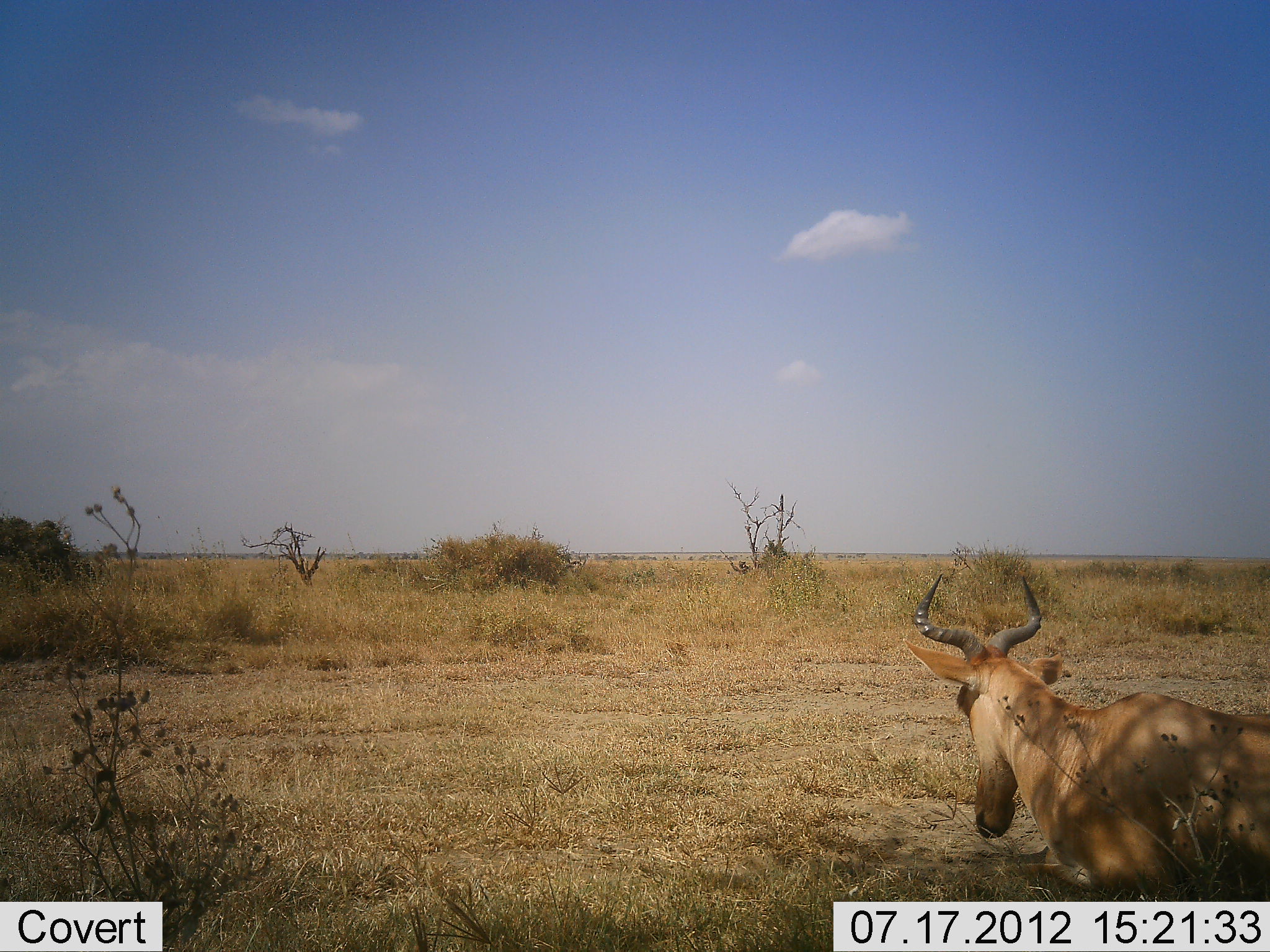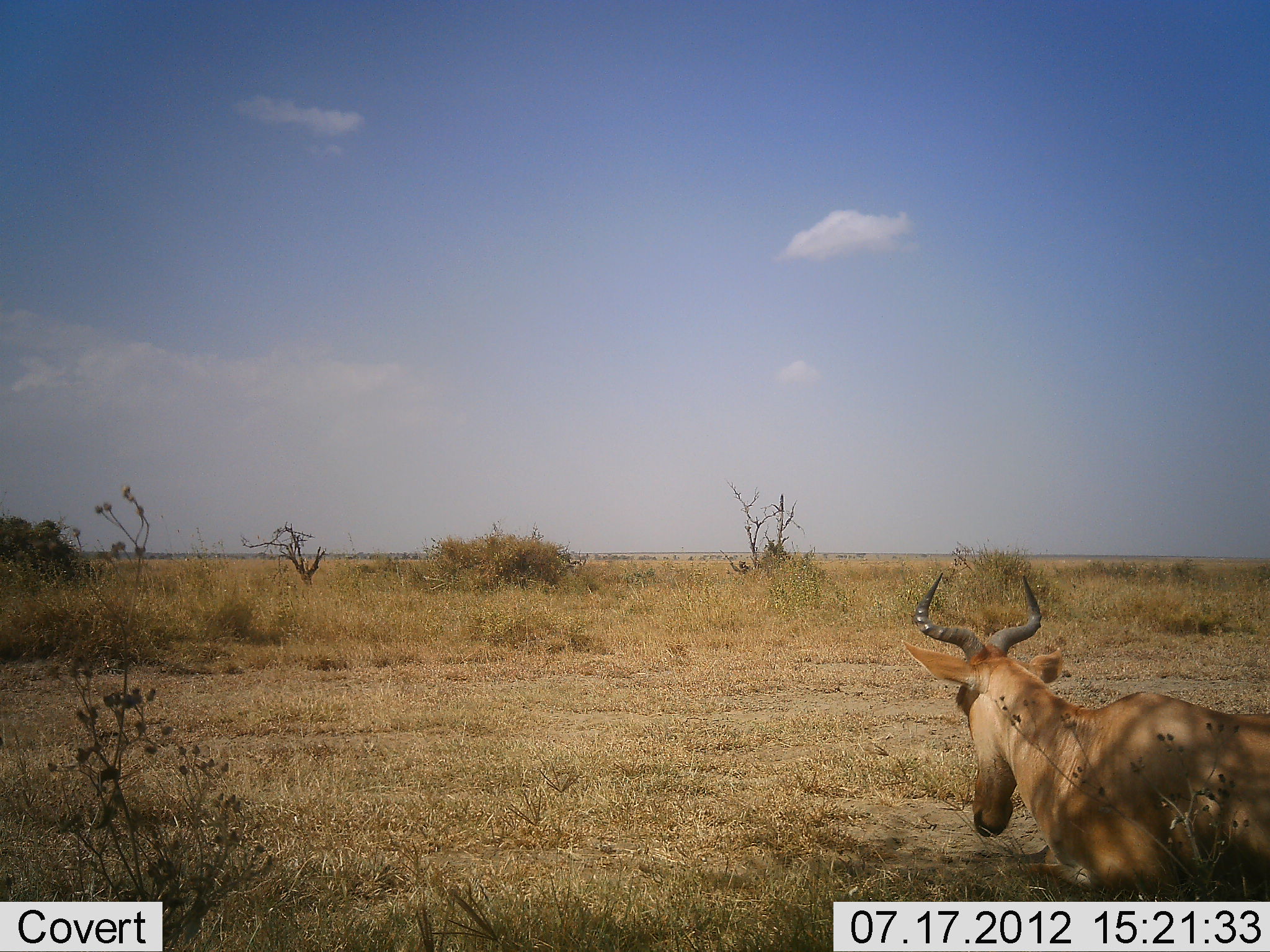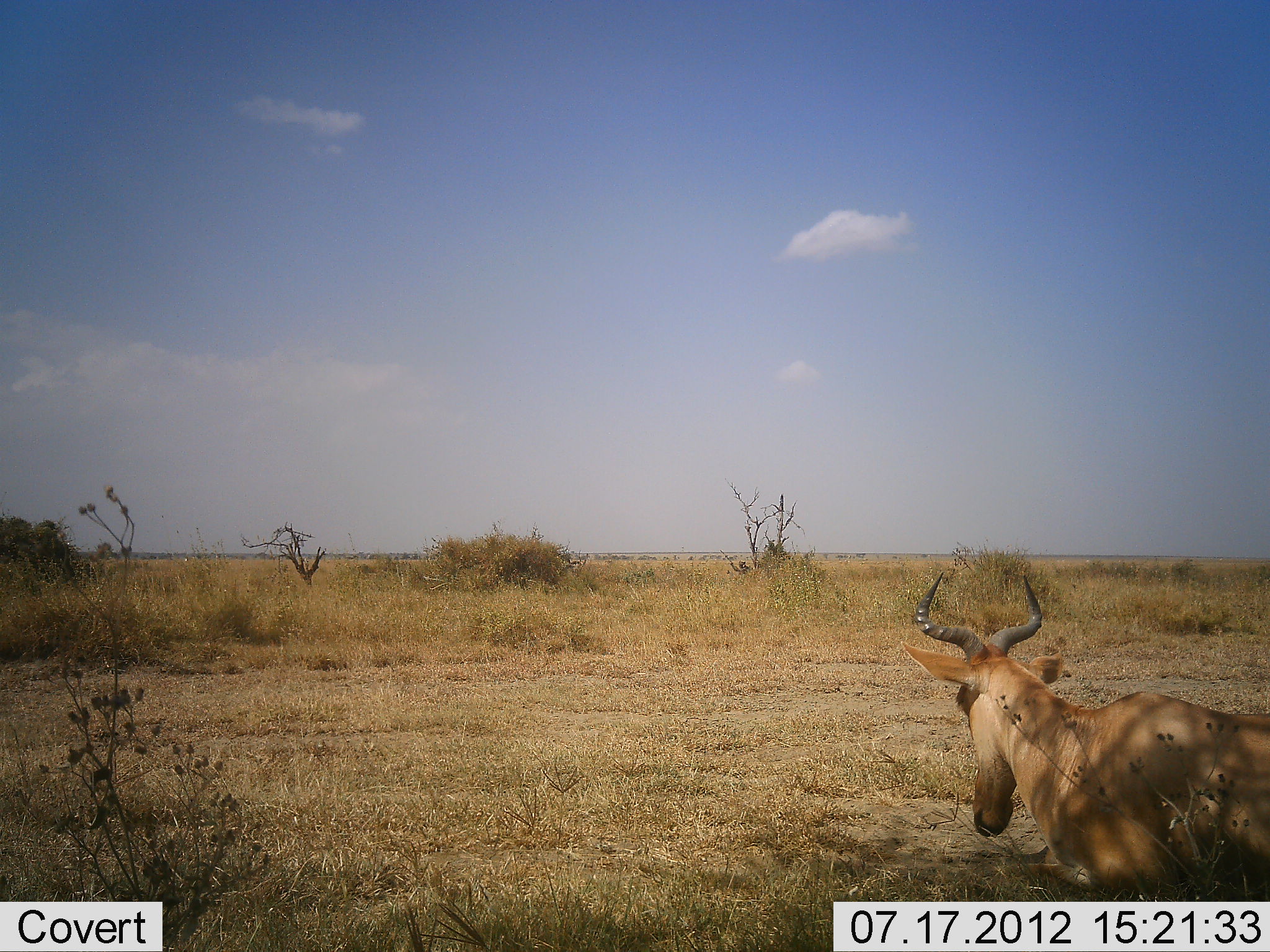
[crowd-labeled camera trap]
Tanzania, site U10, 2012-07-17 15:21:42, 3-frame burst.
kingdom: Animalia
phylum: Chordata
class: Mammalia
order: Artiodactyla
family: Bovidae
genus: Alcelaphus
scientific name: Alcelaphus buselaphus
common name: hartebeest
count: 1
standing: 40%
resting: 50%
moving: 10%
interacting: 0%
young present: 0%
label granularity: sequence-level